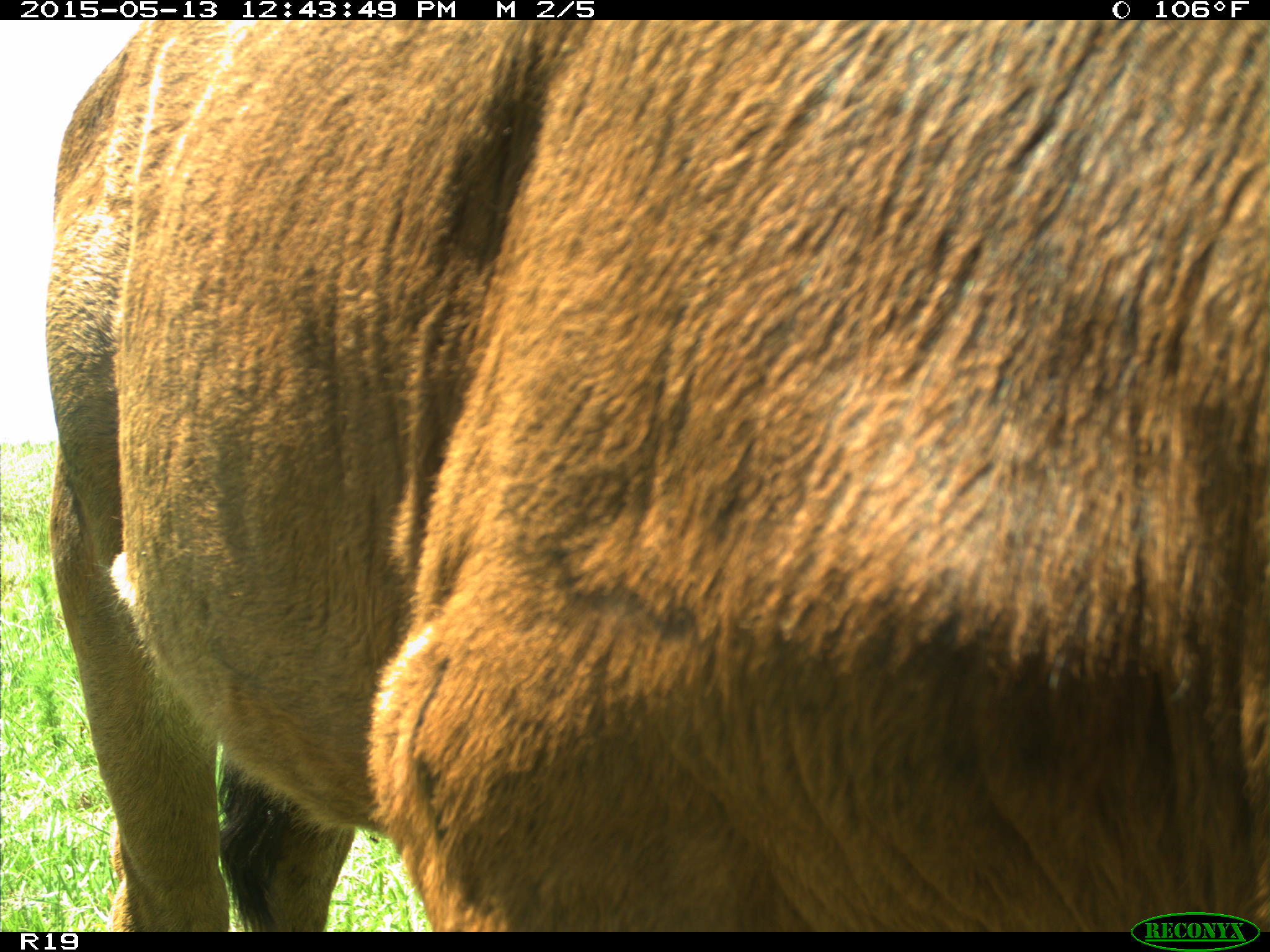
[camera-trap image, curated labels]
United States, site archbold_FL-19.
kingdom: Animalia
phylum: Chordata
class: Mammalia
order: Artiodactyla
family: Bovidae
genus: Bos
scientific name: Bos taurus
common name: domestic cow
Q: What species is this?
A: Bos taurus (domestic cow).